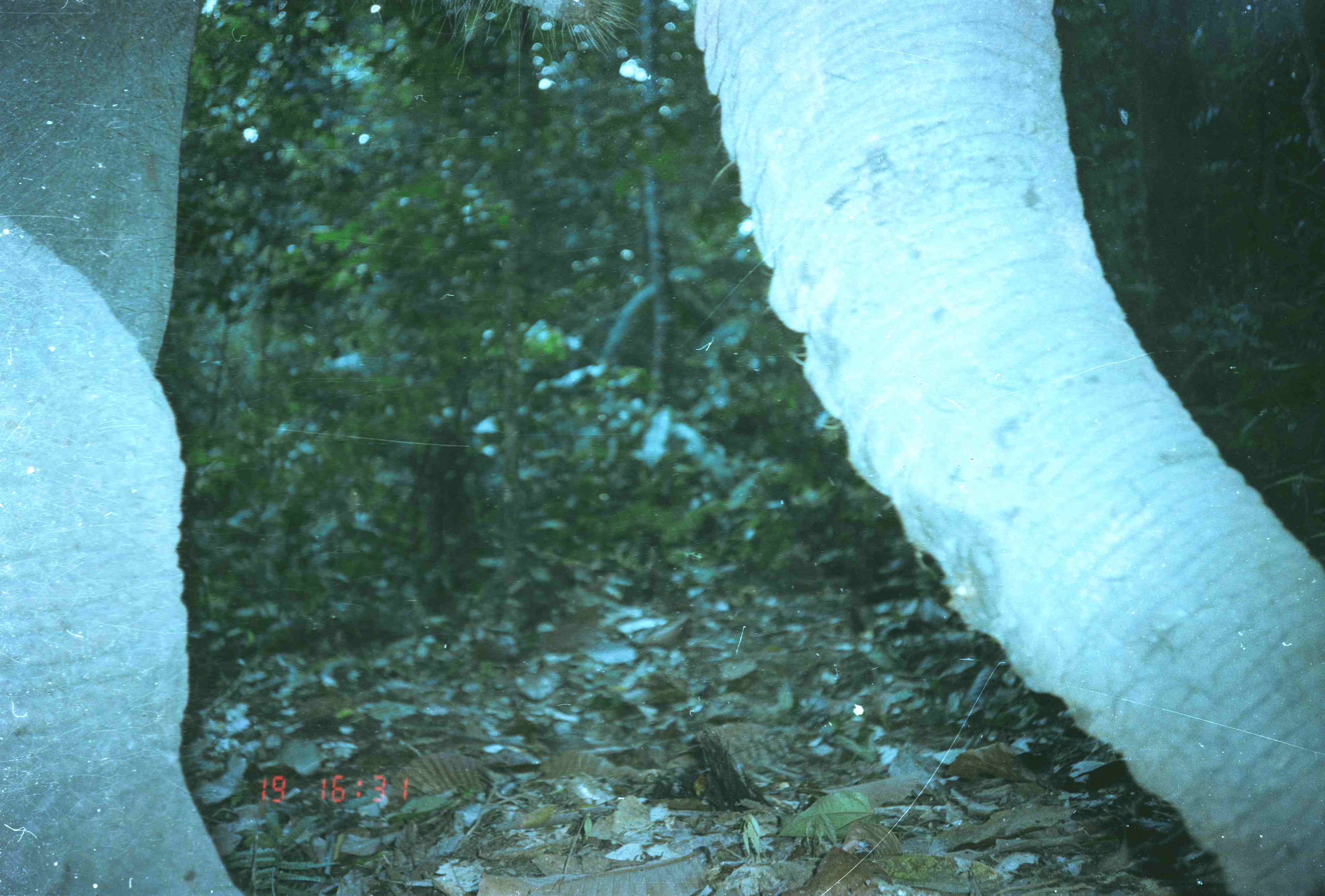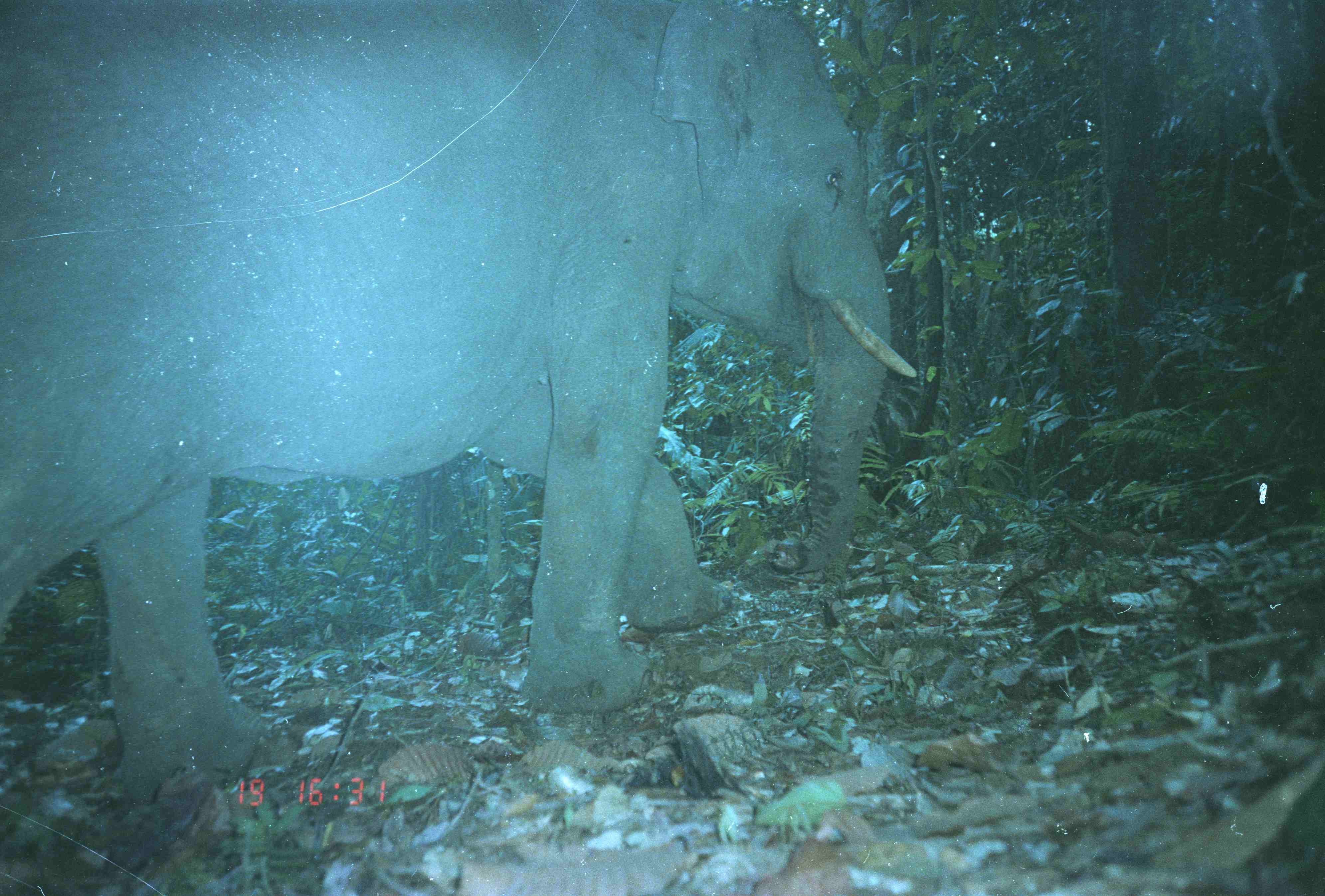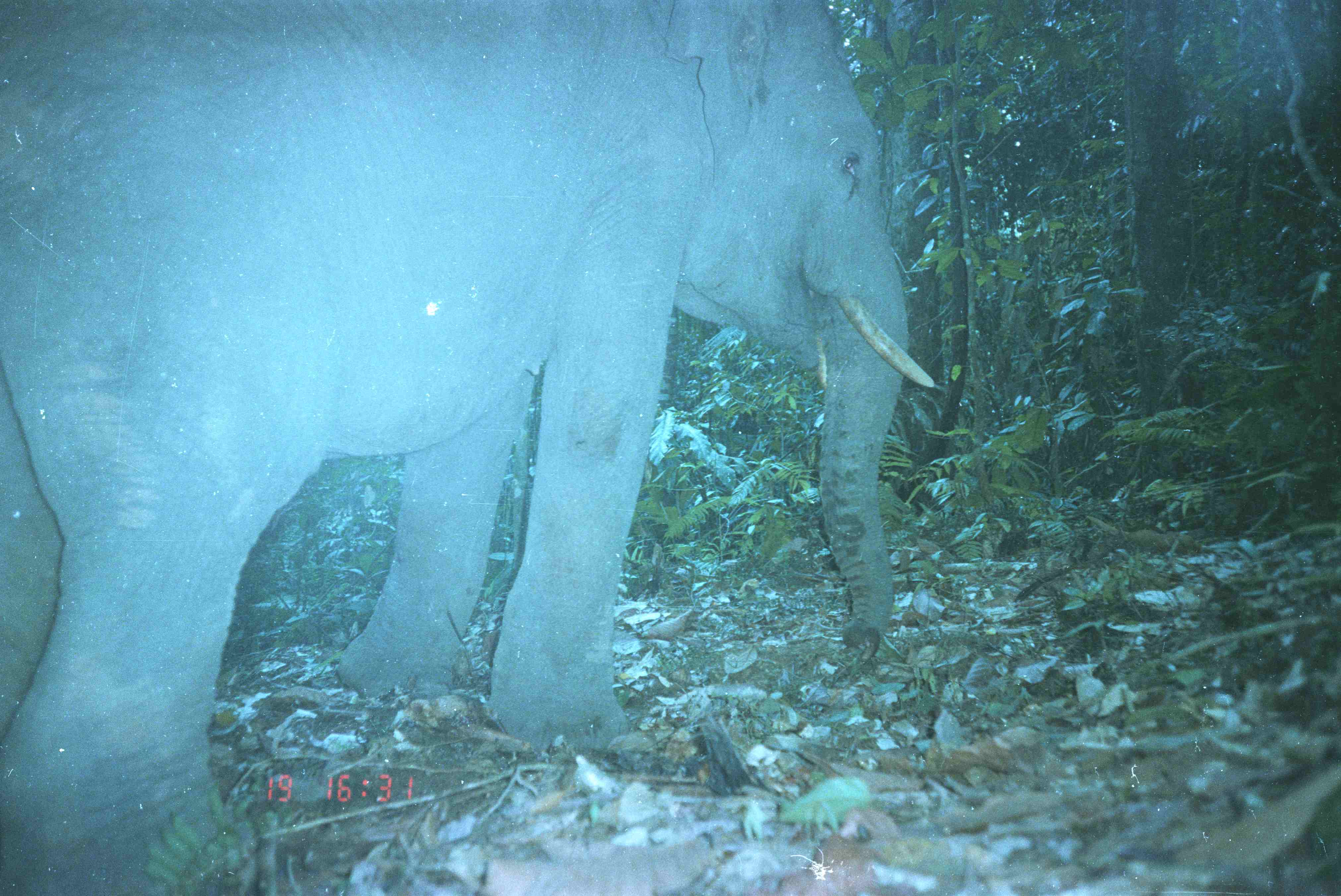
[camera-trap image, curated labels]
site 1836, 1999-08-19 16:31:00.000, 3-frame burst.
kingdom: Animalia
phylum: Chordata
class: Mammalia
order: Proboscidea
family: Elephantidae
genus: Elephas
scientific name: Elephas maximus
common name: asian elephant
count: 1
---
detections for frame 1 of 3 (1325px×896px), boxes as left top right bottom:
elephas maximus: 0 0 1325 896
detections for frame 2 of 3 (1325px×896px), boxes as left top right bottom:
elephas maximus: 0 0 918 804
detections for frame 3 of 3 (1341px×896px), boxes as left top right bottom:
elephas maximus: 0 0 936 890